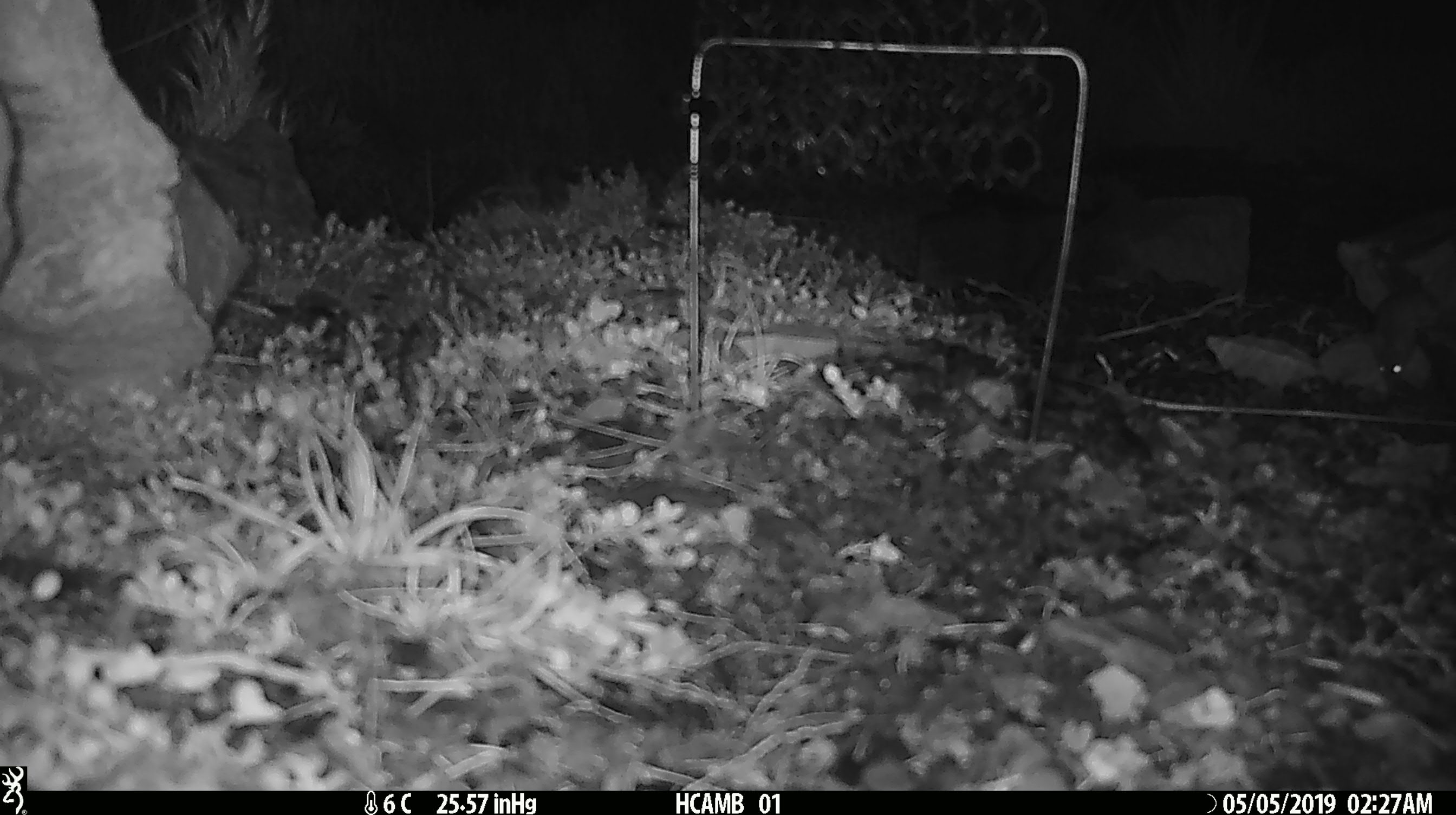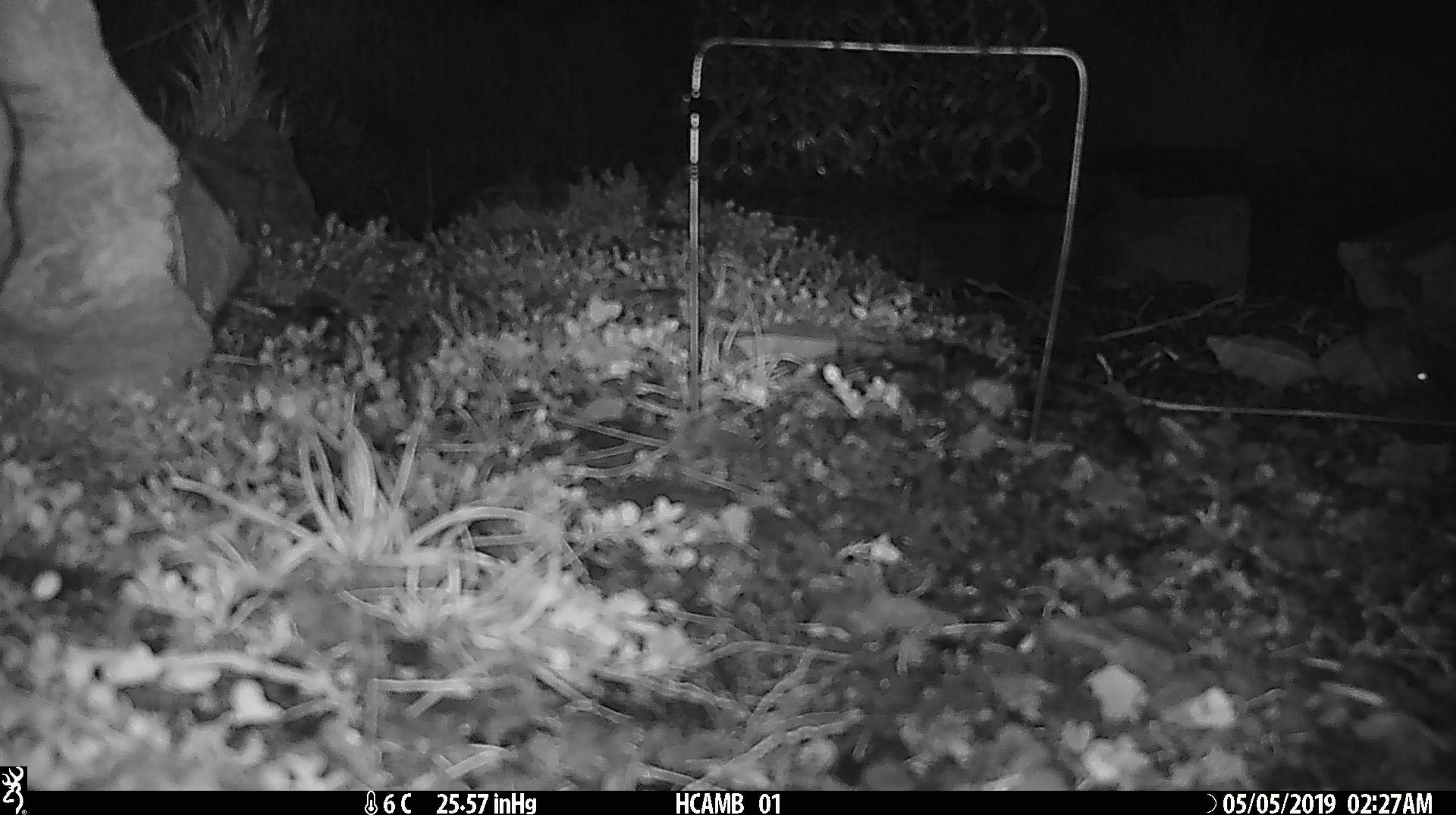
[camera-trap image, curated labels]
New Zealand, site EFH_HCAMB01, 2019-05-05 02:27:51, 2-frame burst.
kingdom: Animalia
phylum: Chordata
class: Mammalia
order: Rodentia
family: Muridae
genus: Mus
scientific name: Mus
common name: mouse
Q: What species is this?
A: Mouse (Mus).